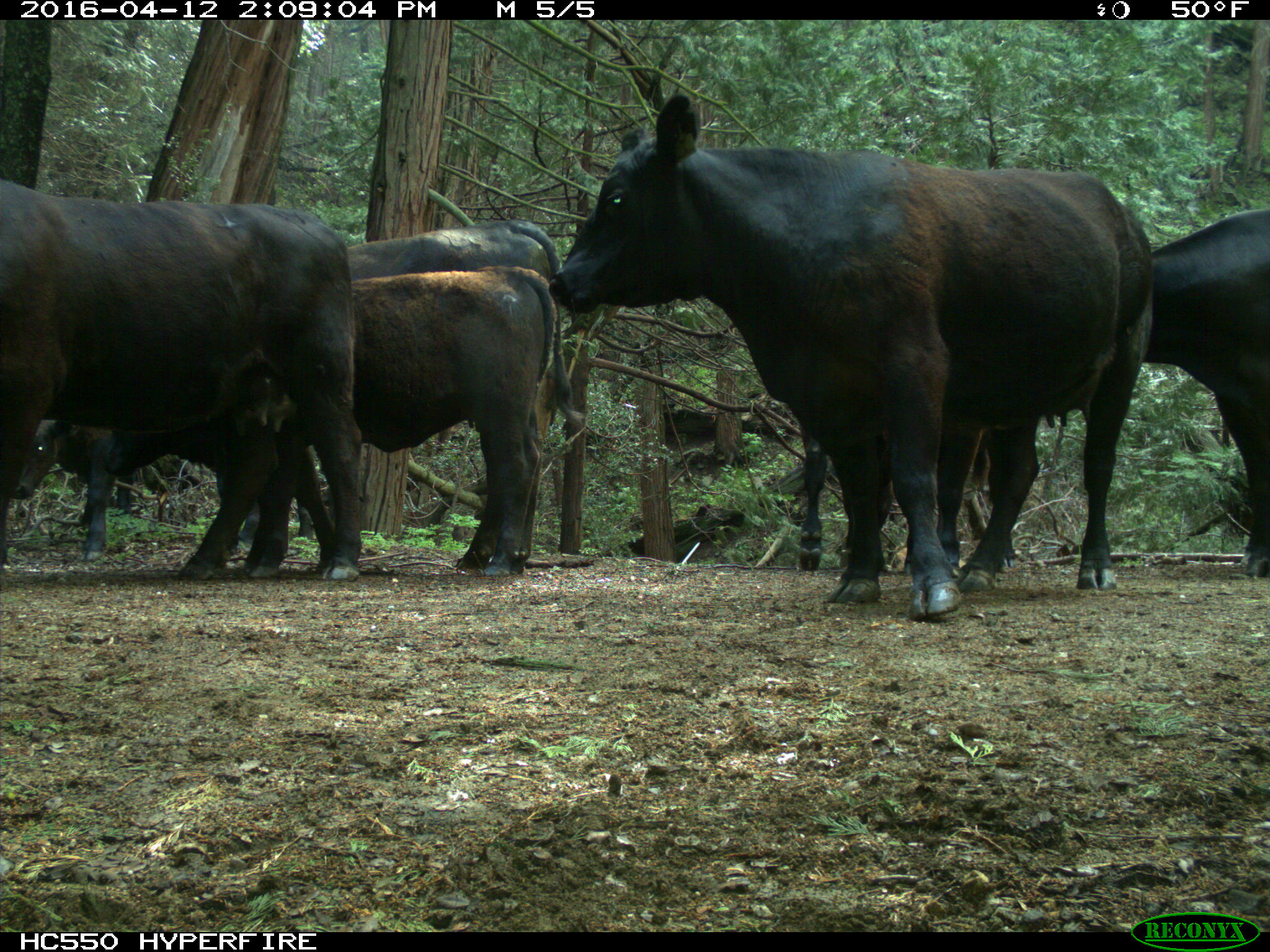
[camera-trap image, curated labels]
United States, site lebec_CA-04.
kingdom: Animalia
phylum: Chordata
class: Mammalia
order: Artiodactyla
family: Bovidae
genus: Bos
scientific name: Bos taurus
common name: domestic cow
Bos taurus (domestic cow).